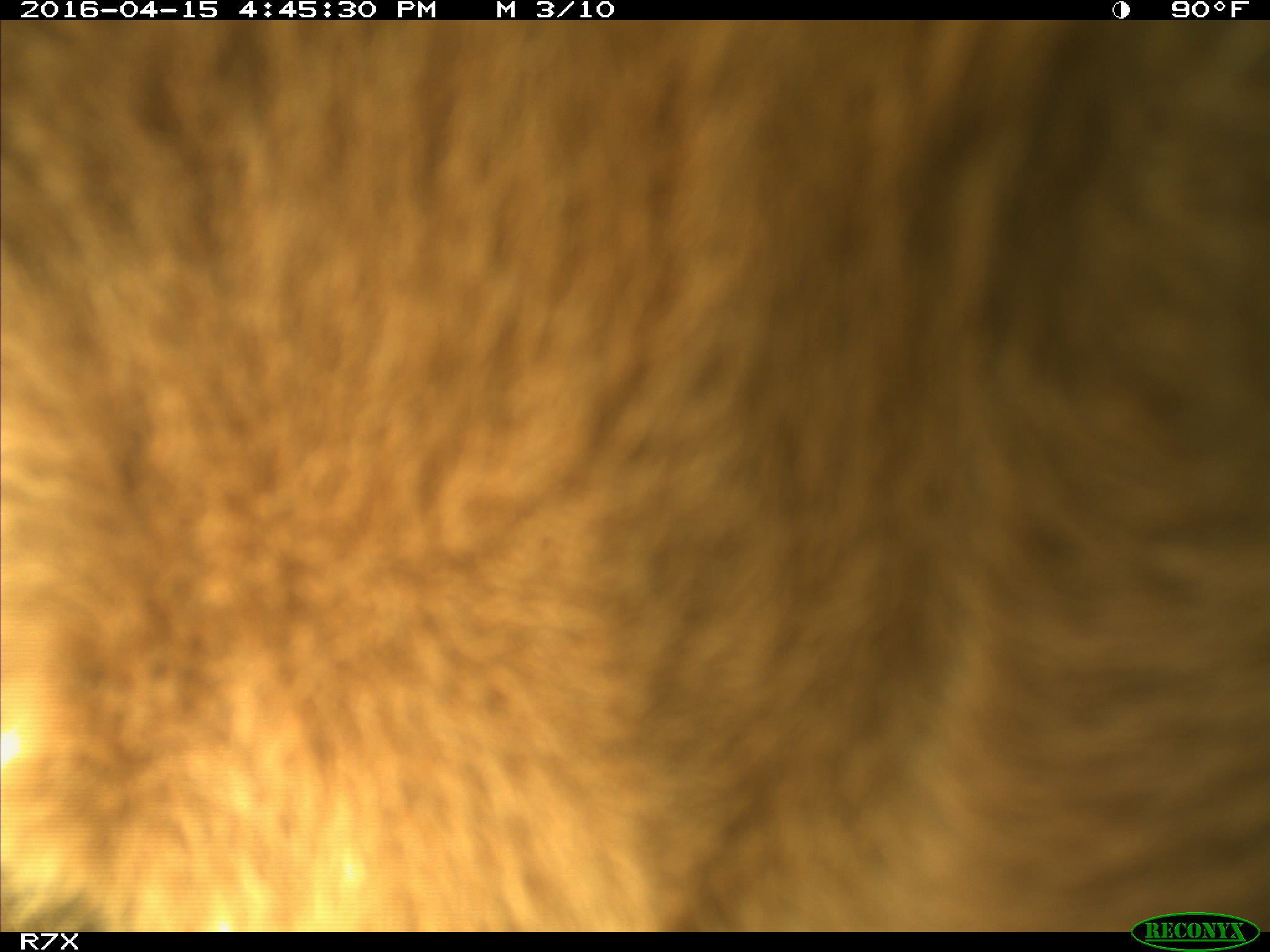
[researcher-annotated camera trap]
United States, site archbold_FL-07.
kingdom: Animalia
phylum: Chordata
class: Mammalia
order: Artiodactyla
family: Bovidae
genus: Bos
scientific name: Bos taurus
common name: domestic cow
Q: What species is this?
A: Bos taurus (domestic cow).